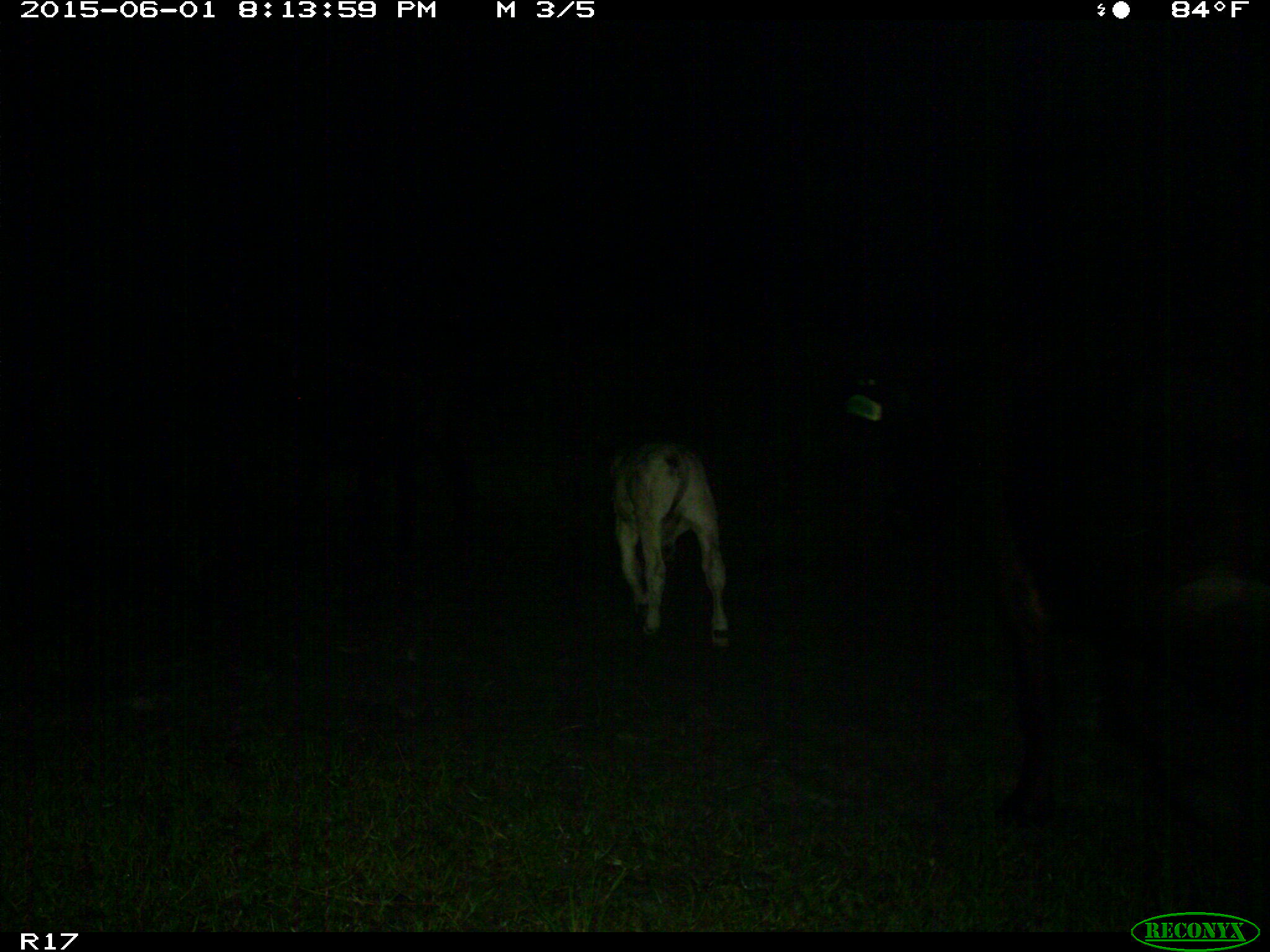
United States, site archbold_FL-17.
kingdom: Animalia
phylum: Chordata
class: Mammalia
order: Artiodactyla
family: Bovidae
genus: Bos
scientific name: Bos taurus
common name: domestic cow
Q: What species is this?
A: Bos taurus (domestic cow).